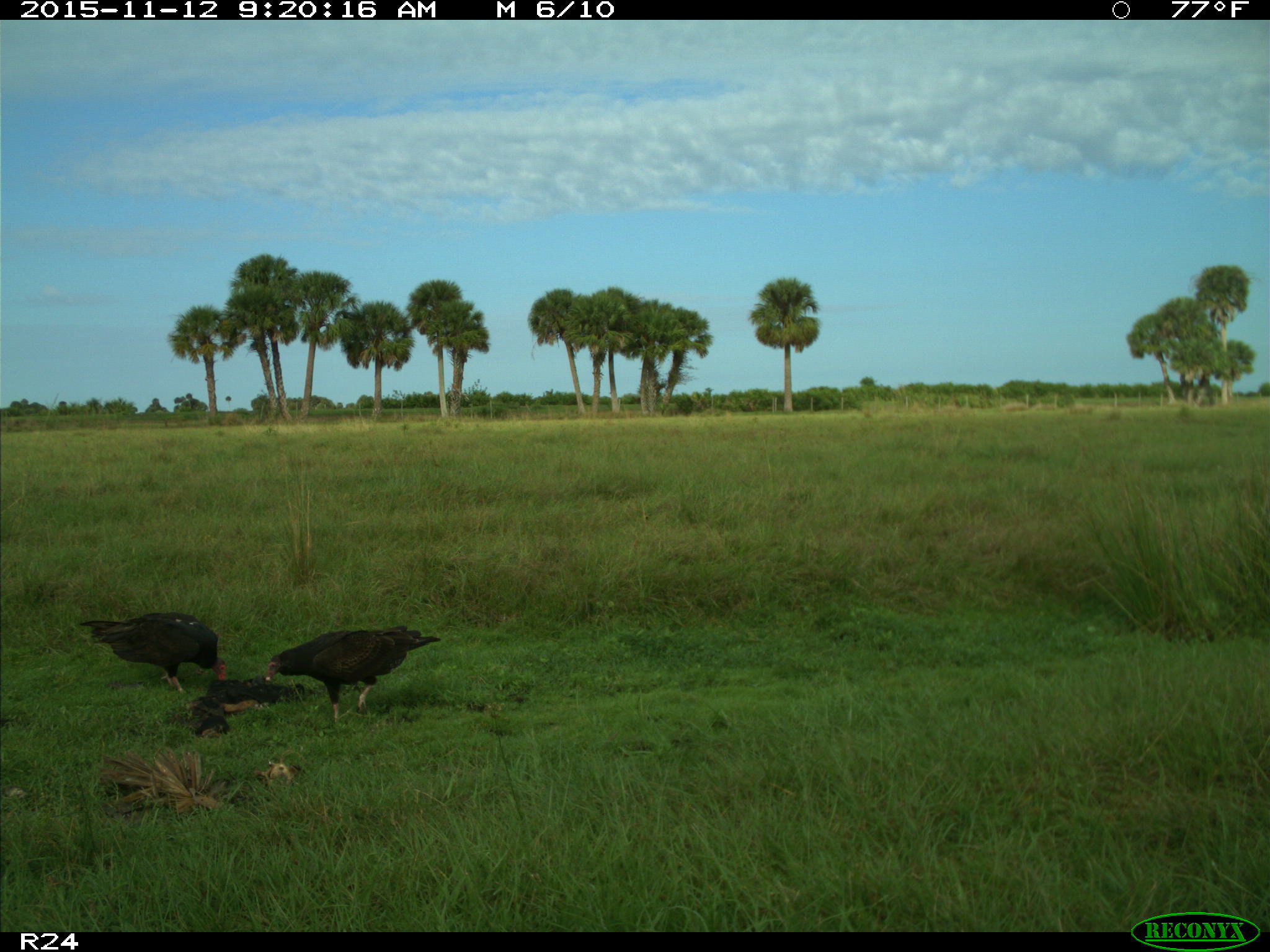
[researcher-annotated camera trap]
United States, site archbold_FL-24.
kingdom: Animalia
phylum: Chordata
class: Aves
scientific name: Aves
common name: birds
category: unidentified bird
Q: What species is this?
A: Unidentified bird (birds) (Aves).